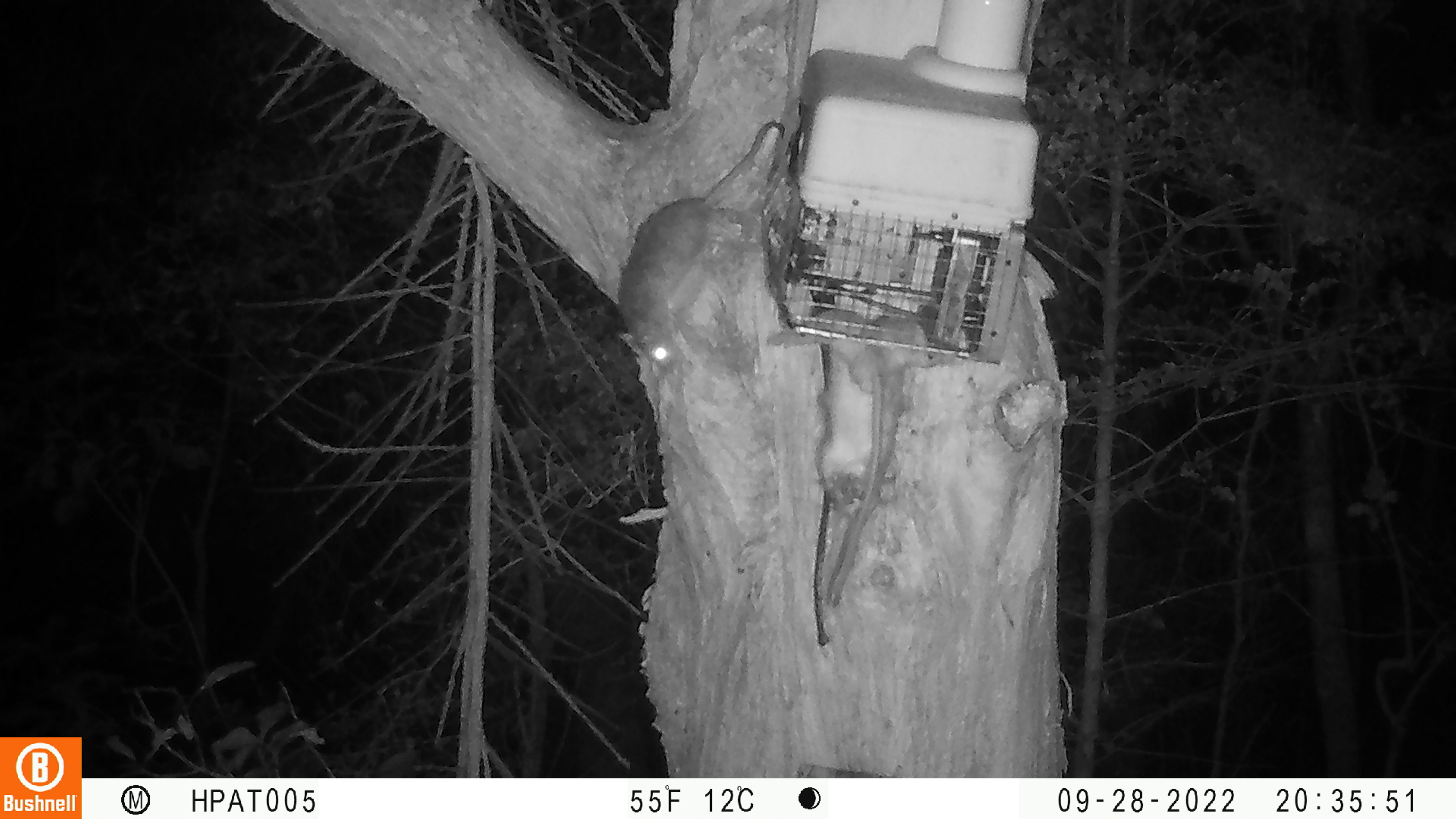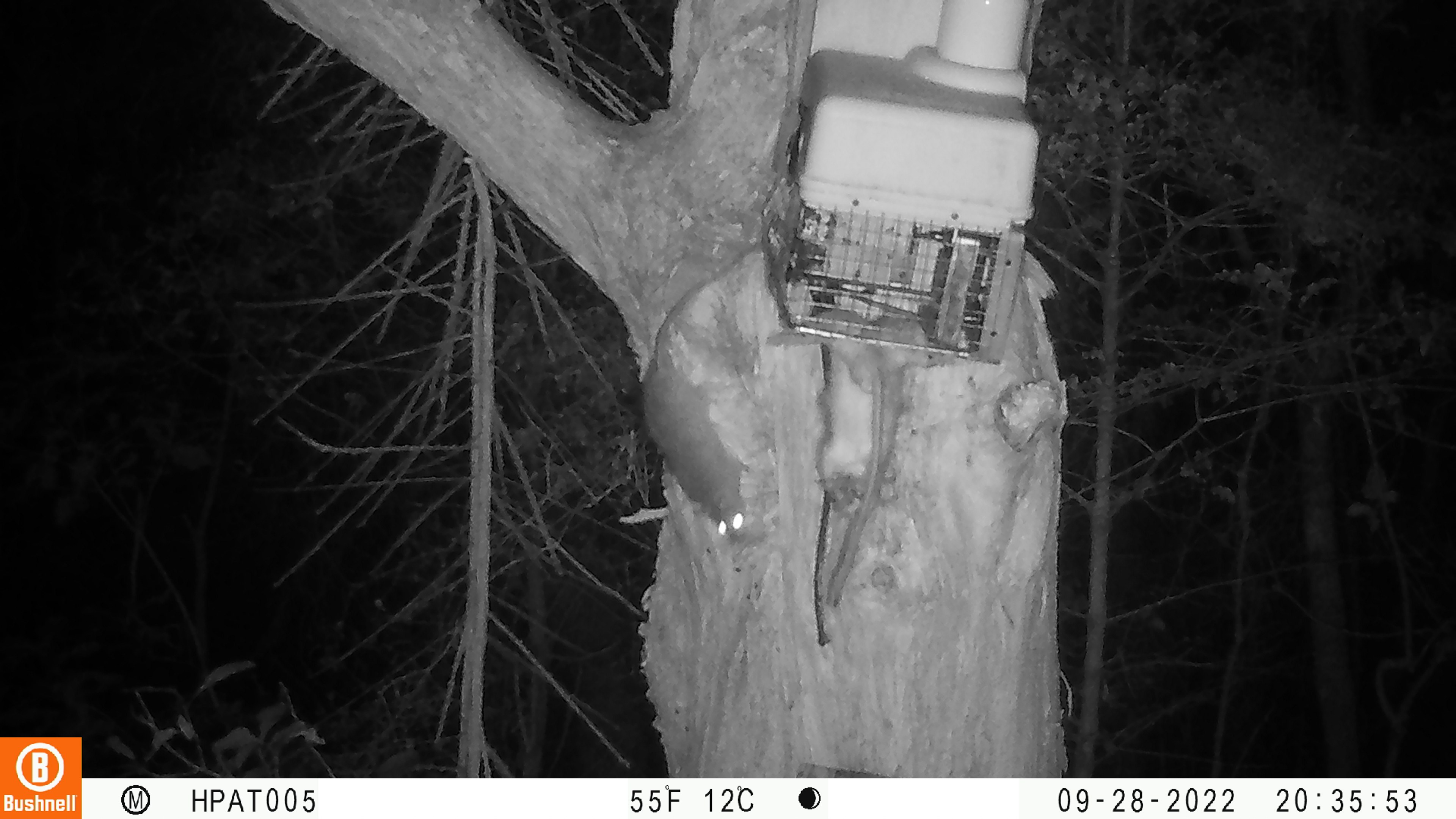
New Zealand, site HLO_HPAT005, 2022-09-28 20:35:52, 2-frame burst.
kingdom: Animalia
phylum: Chordata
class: Mammalia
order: Rodentia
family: Muridae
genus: Rattus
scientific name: Rattus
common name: rat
Rat (Rattus).